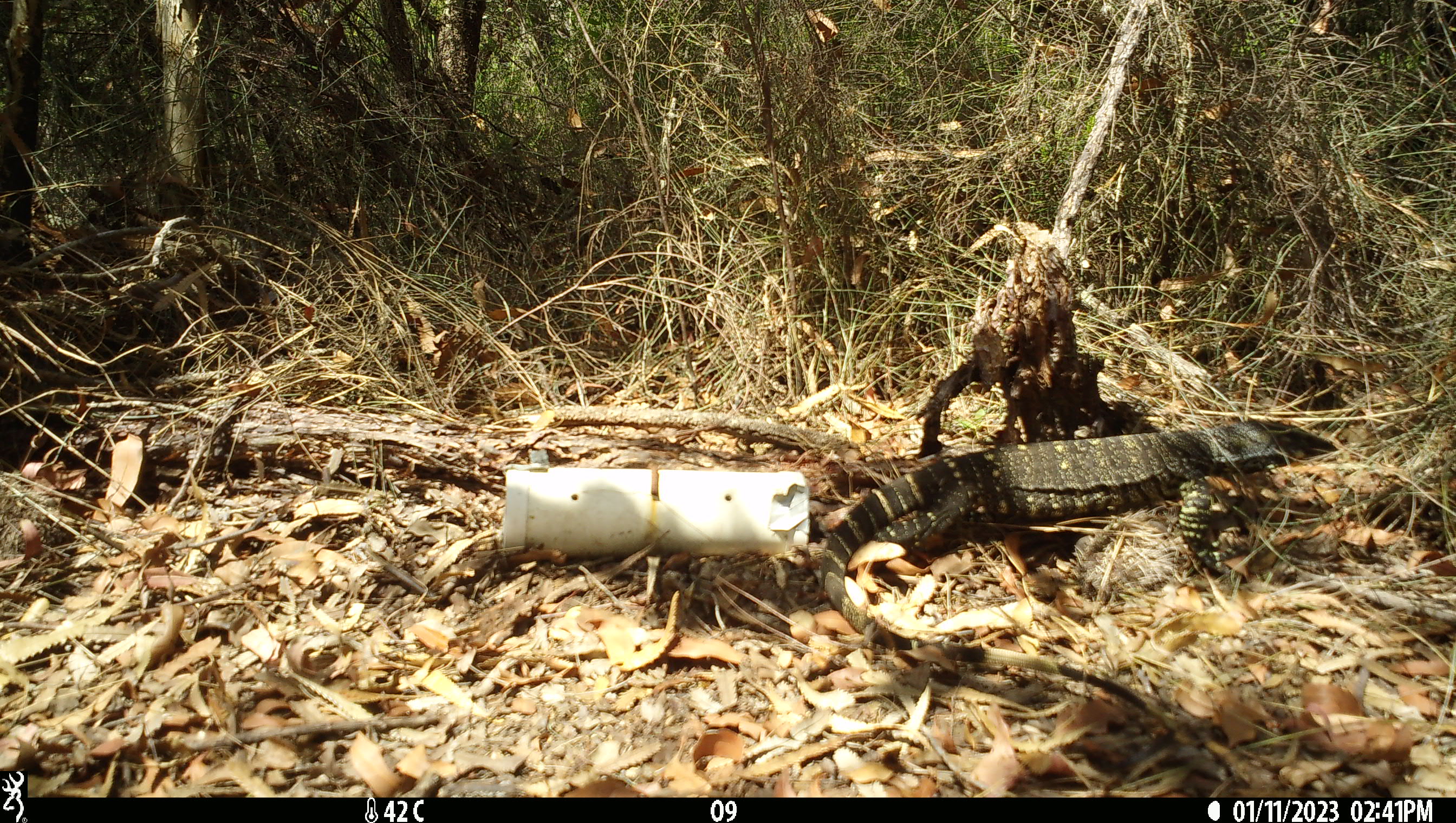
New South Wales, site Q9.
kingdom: Animalia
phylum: Chordata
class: Reptilia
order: Squamata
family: Varanidae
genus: Varanus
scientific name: Varanus varius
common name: lace monitor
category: goanna